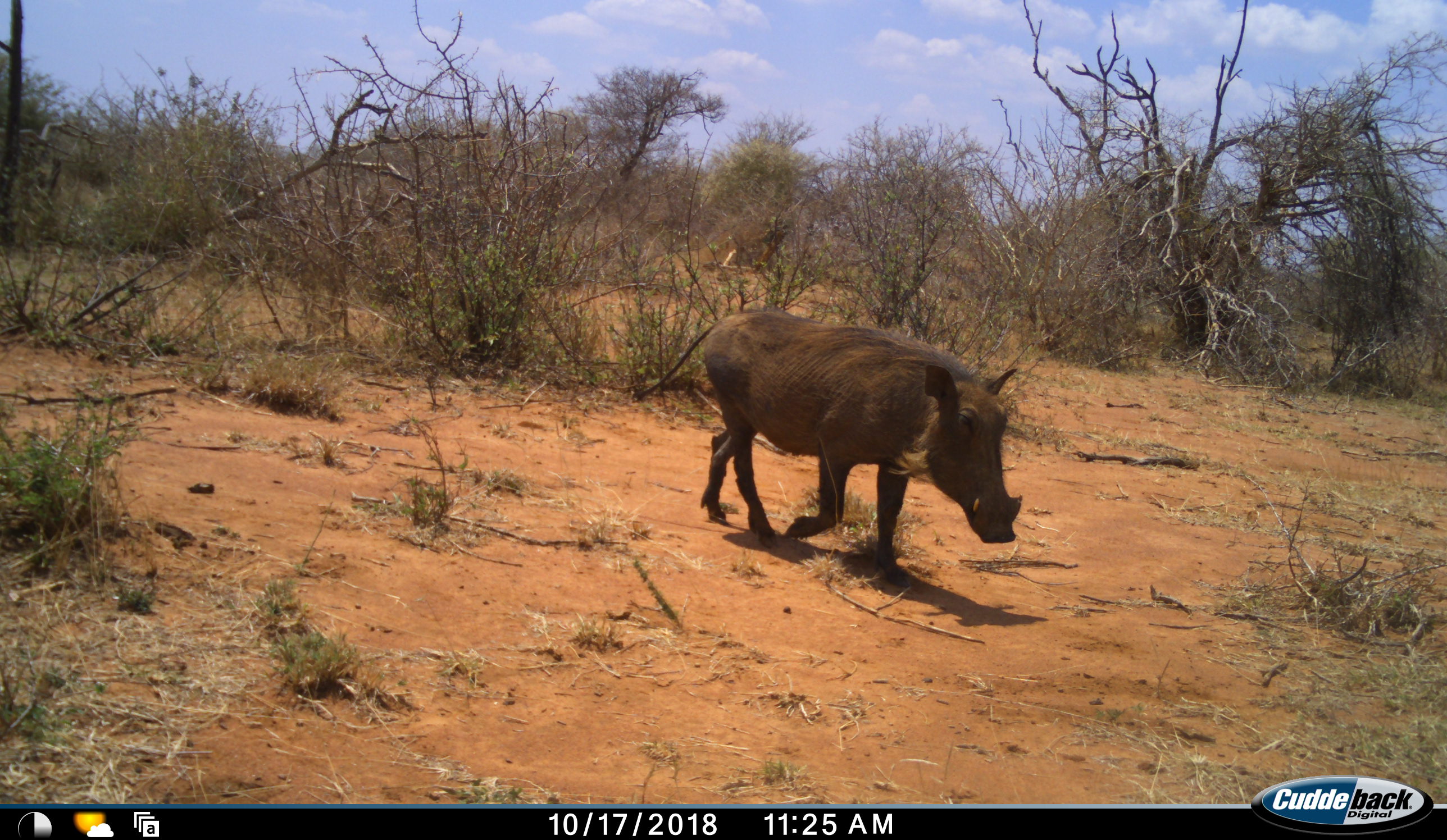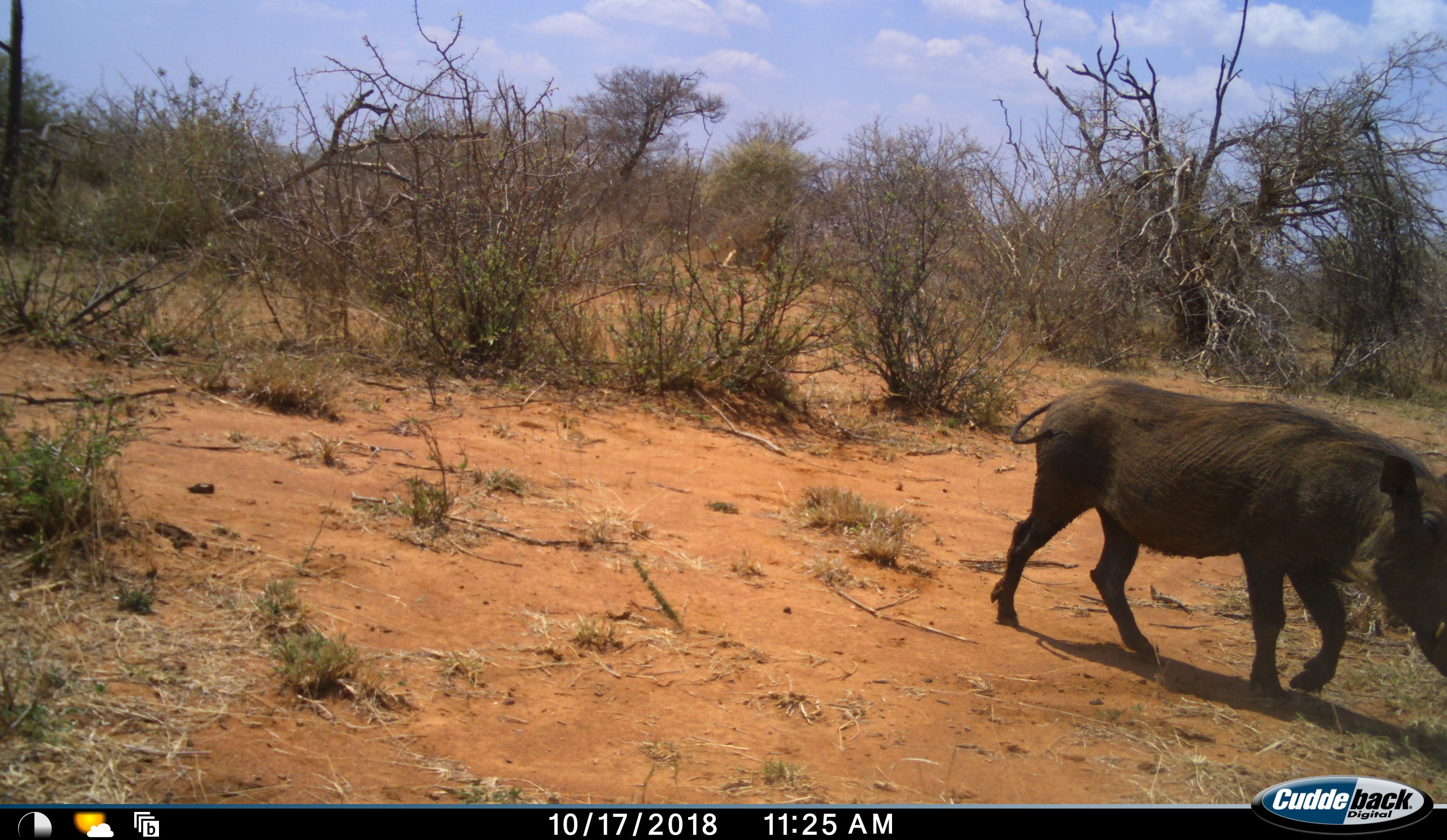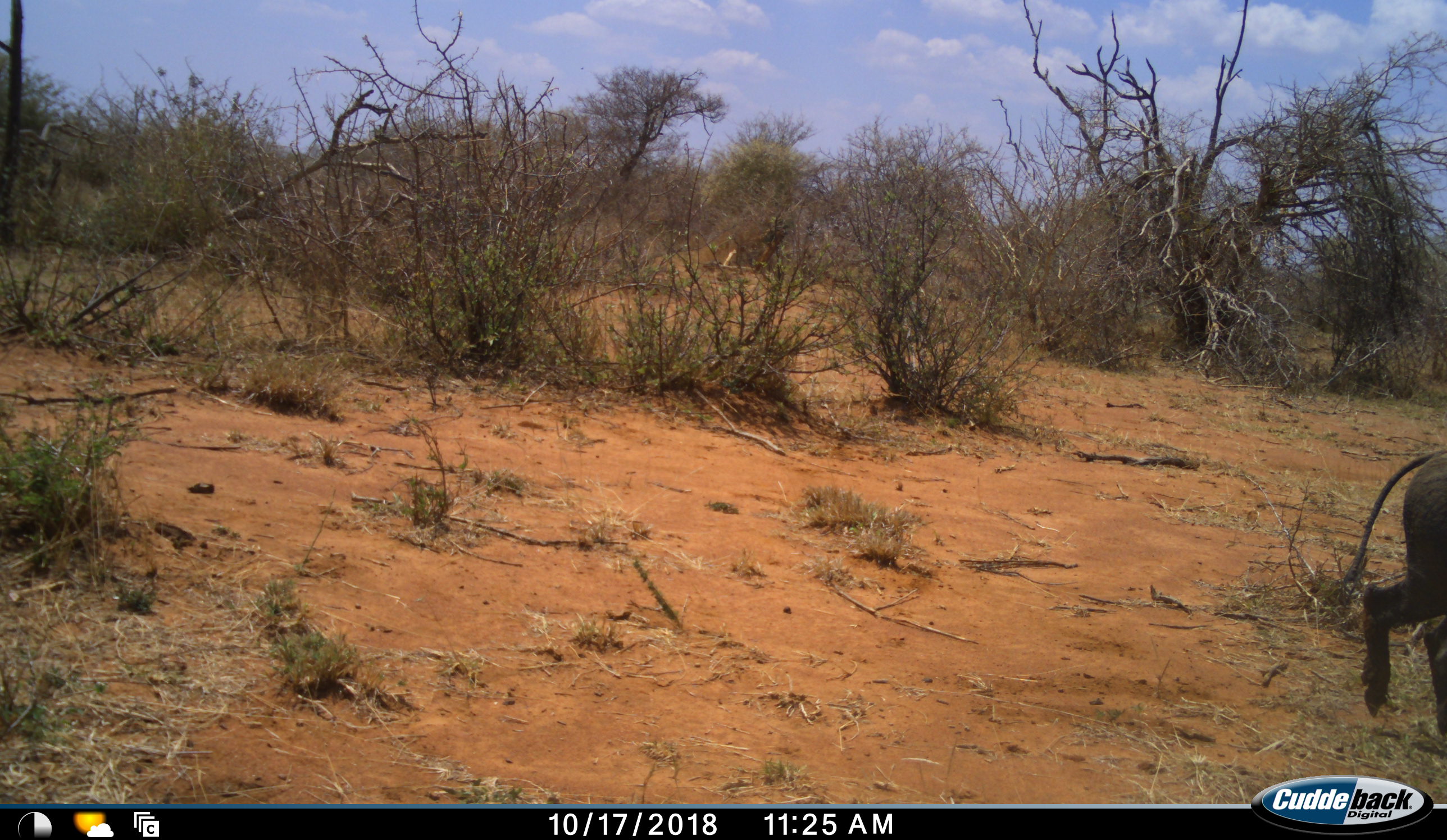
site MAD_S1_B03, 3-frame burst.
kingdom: Animalia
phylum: Chordata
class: Mammalia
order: Artiodactyla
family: Suidae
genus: Phacochoerus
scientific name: Phacochoerus africanus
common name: warthog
Warthog (Phacochoerus africanus), count 1. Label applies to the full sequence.